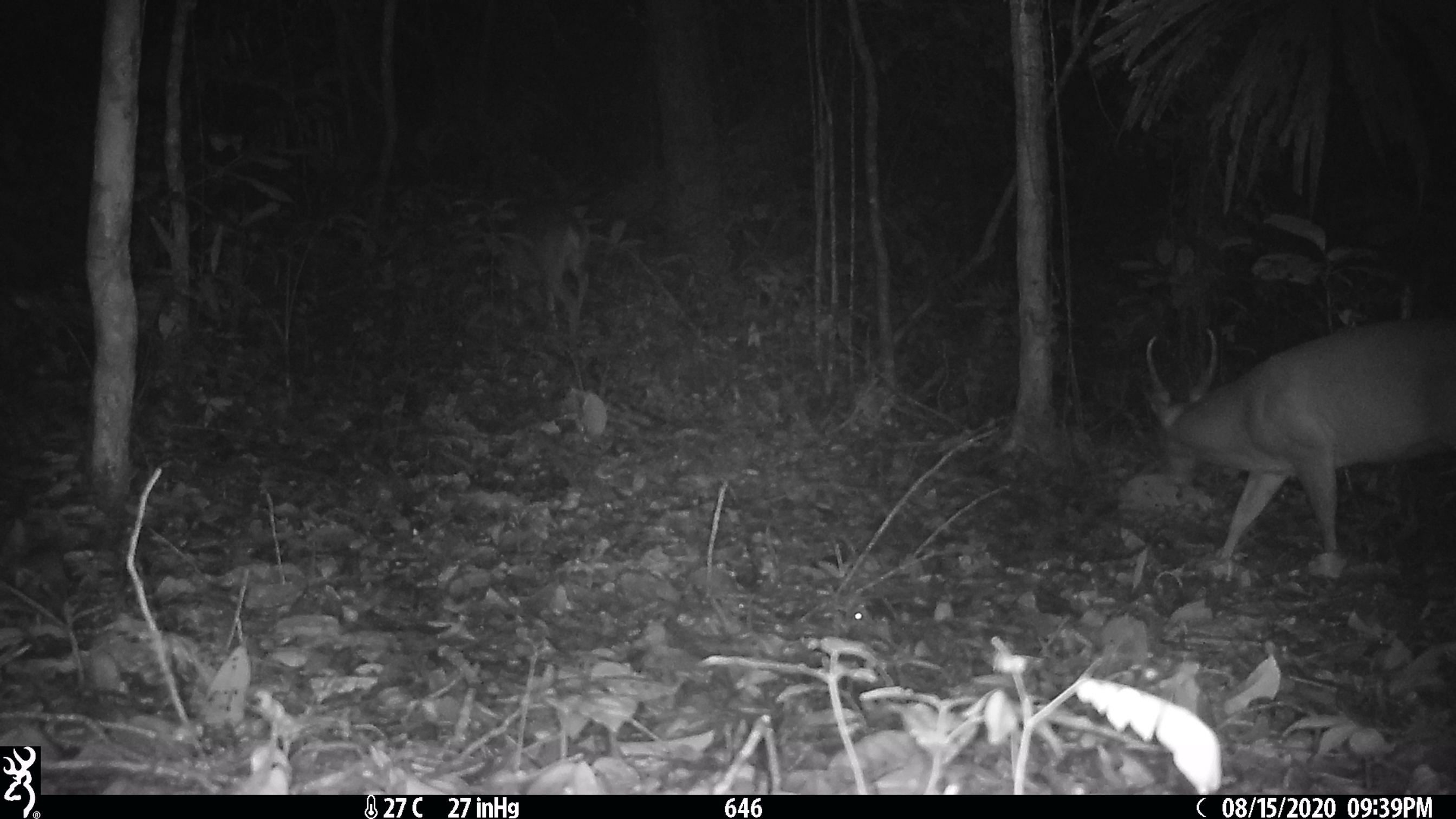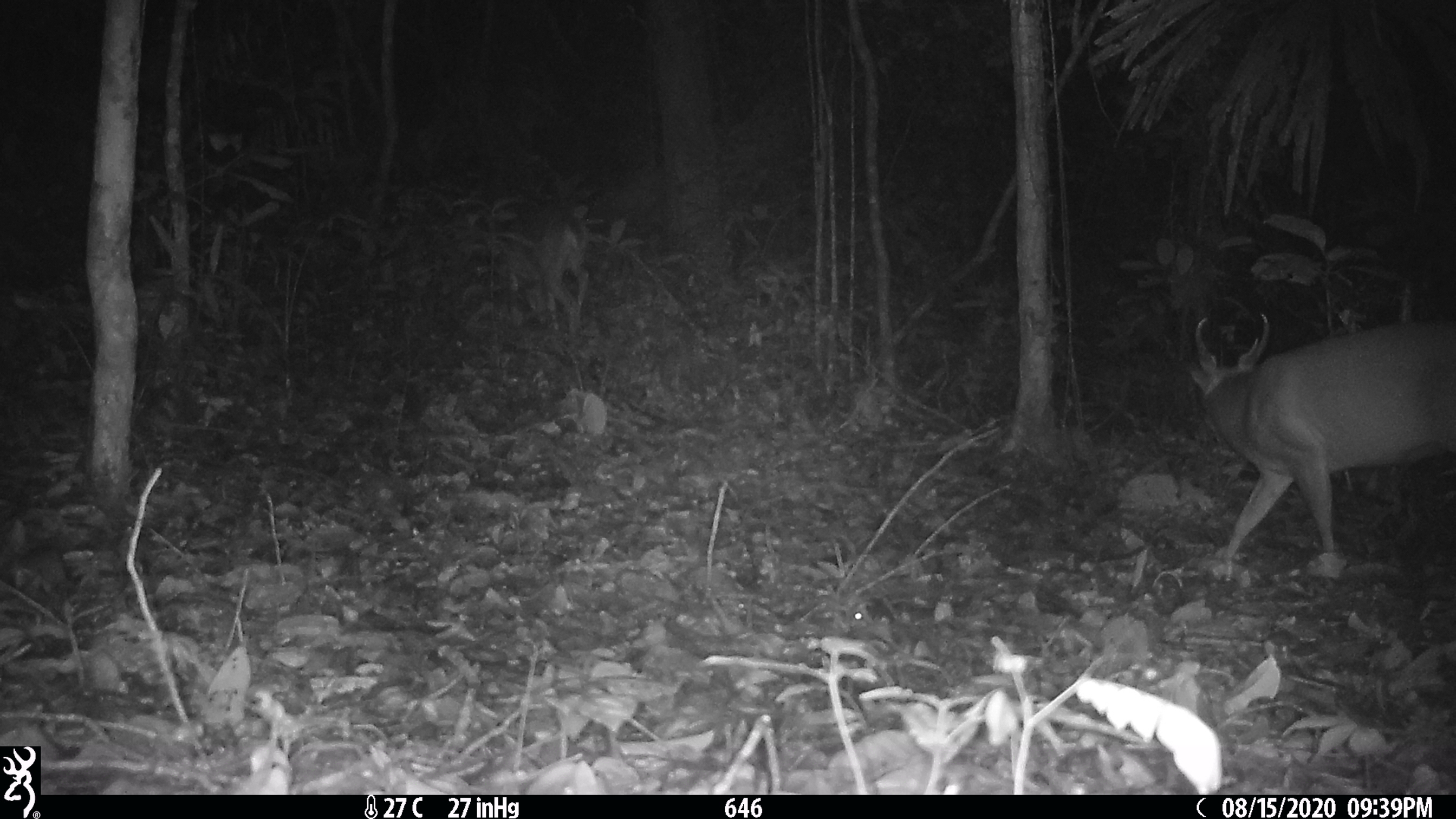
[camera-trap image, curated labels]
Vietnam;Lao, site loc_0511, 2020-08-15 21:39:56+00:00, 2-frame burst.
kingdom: Animalia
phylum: Chordata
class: Mammalia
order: Artiodactyla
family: Cervidae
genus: Muntiacus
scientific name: Muntiacus vuquangensis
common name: large-antlered muntjac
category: large antlered muntjac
Large antlered muntjac (large-antlered muntjac) (Muntiacus vuquangensis). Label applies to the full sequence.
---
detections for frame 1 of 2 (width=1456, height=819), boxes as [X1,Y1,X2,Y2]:
large antlered muntjac: [1141,316,1456,555]; [498,205,587,336]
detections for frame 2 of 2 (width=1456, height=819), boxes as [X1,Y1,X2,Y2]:
large antlered muntjac: [1186,310,1456,555]; [498,205,587,336]